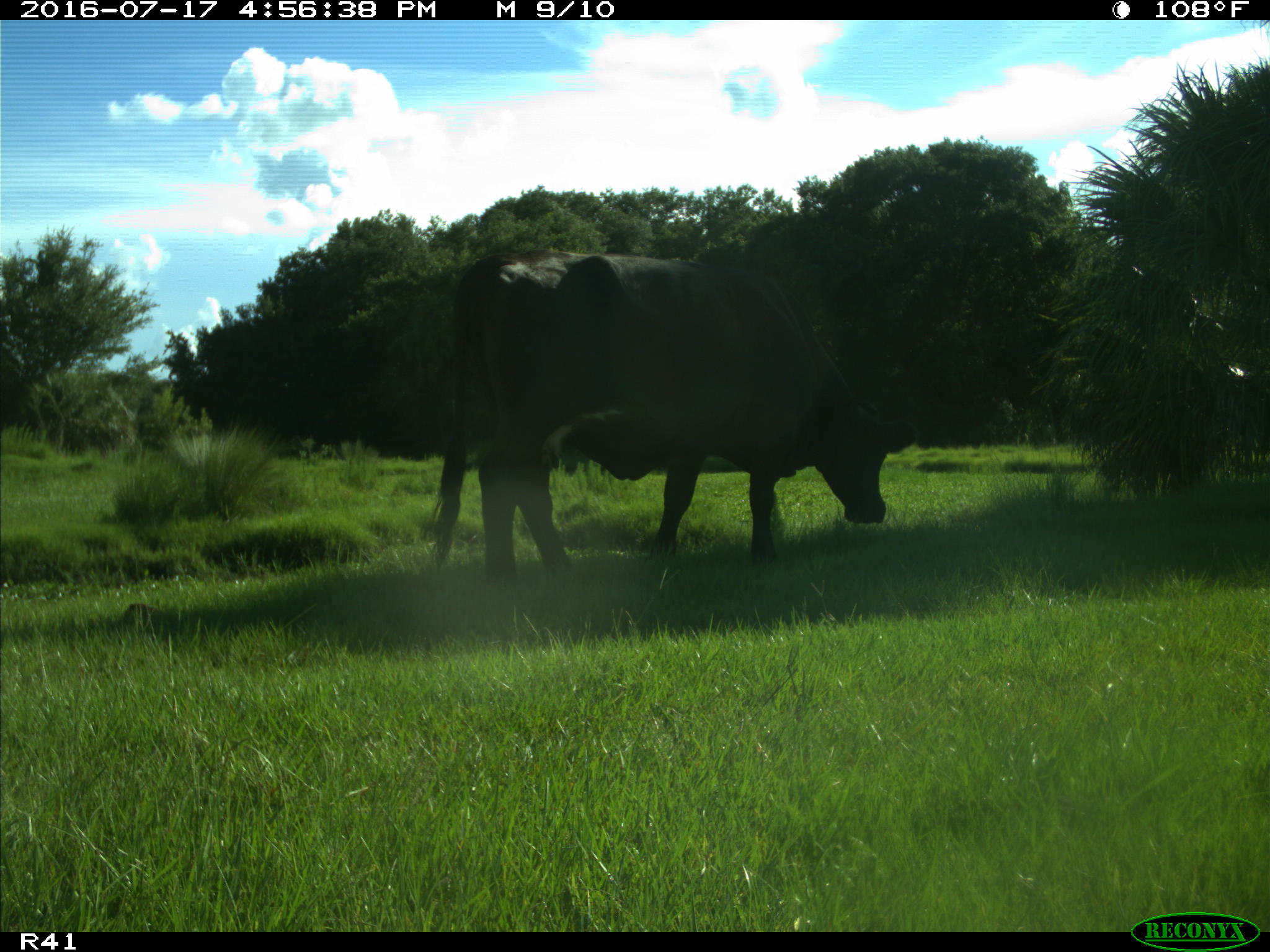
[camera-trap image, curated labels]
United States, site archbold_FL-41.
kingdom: Animalia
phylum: Chordata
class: Mammalia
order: Artiodactyla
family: Bovidae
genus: Bos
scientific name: Bos taurus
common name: domestic cow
Bos taurus (domestic cow).